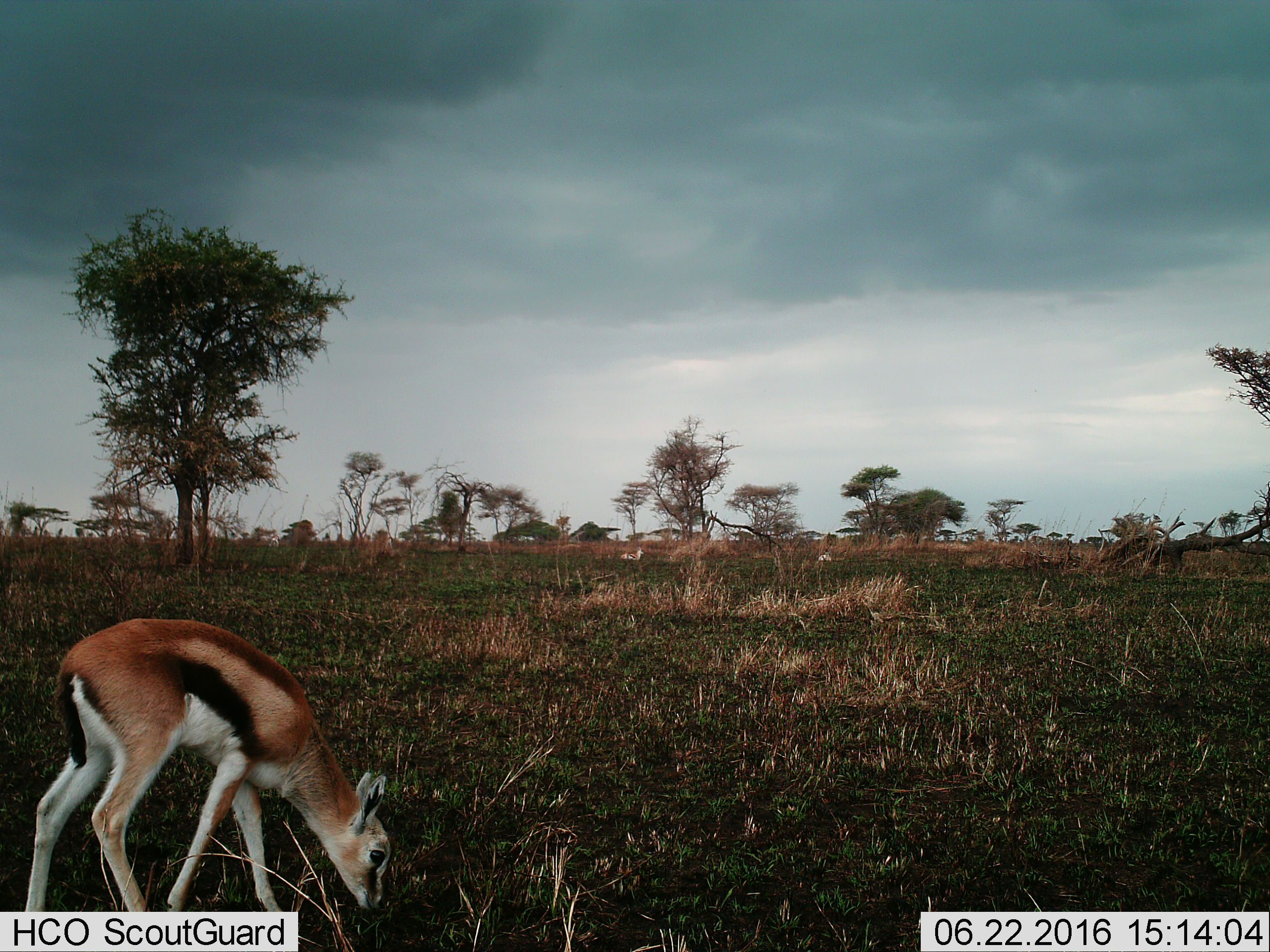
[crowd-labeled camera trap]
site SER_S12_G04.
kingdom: Animalia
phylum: Chordata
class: Mammalia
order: Artiodactyla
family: Bovidae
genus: Eudorcas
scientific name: Eudorcas thomsonii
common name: thomson's gazelle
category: gazellethomsons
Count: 1.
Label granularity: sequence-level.